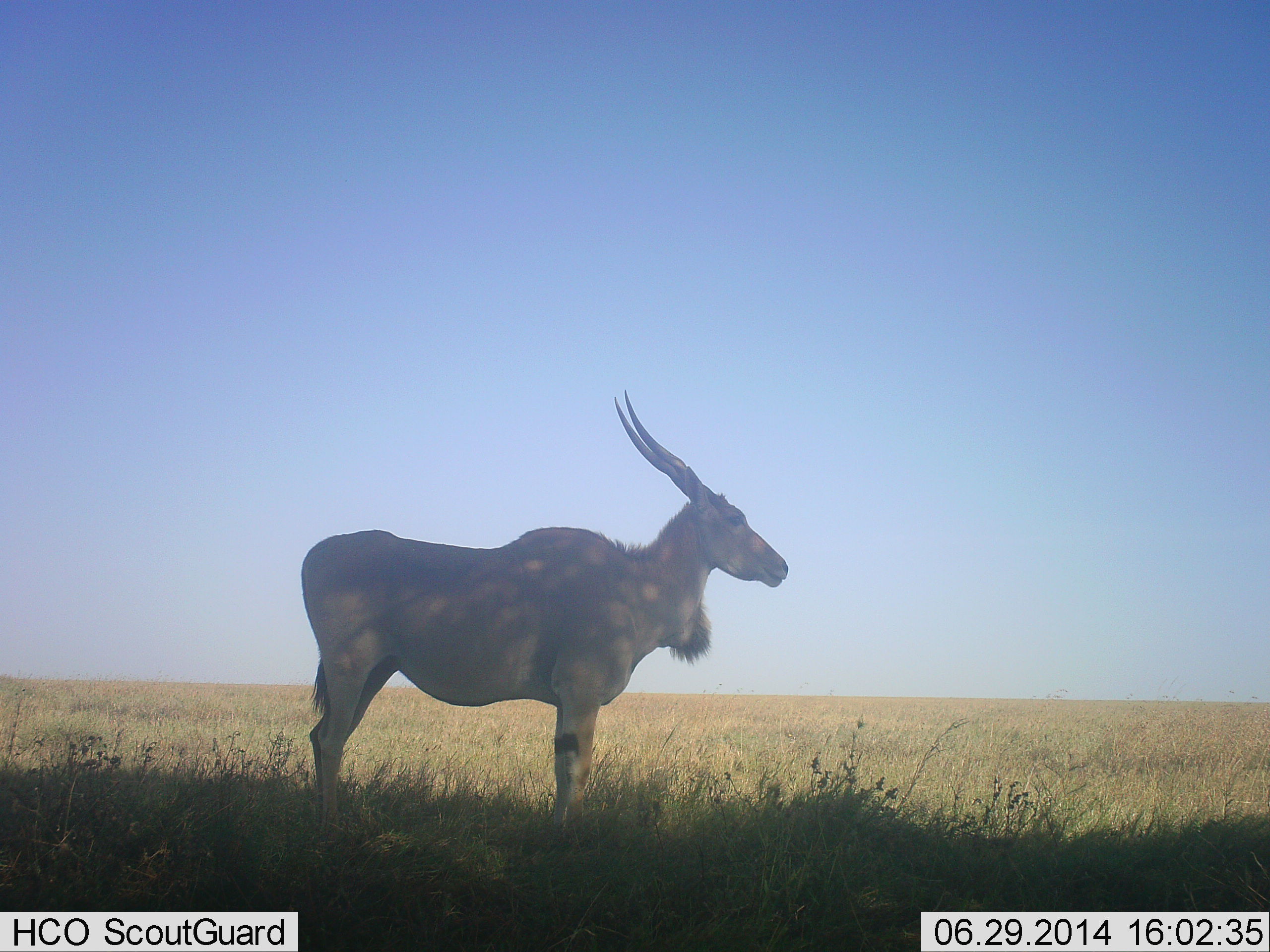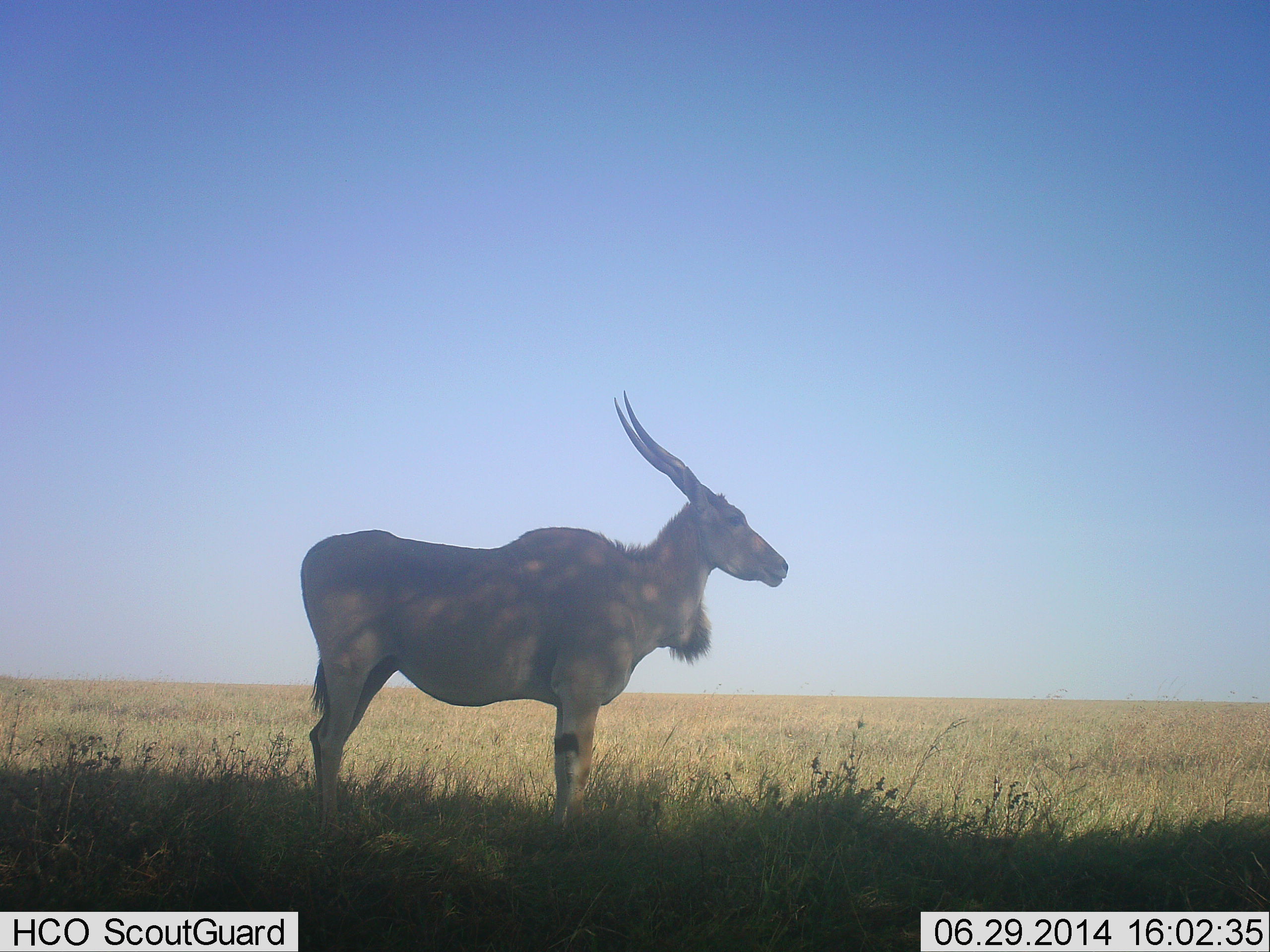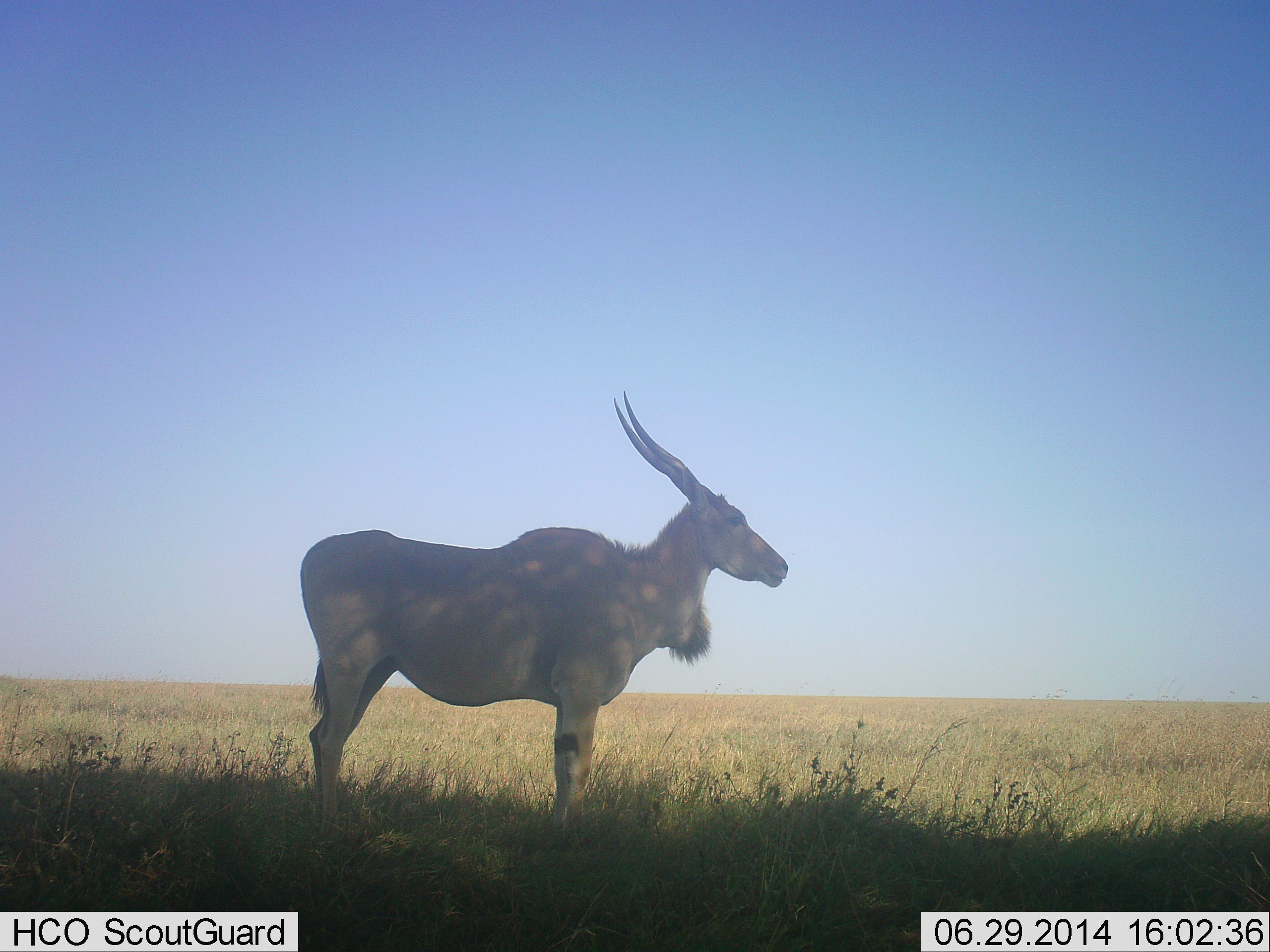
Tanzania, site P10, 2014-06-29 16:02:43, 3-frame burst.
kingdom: Animalia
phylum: Chordata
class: Mammalia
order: Artiodactyla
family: Bovidae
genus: Tragelaphus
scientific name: Tragelaphus oryx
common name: eland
Eland (Tragelaphus oryx), count 1. Behavior (volunteer vote fractions): standing 100%, resting 10%, moving 0%, interacting 0%. Young present (vote fraction): 0%. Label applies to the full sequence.